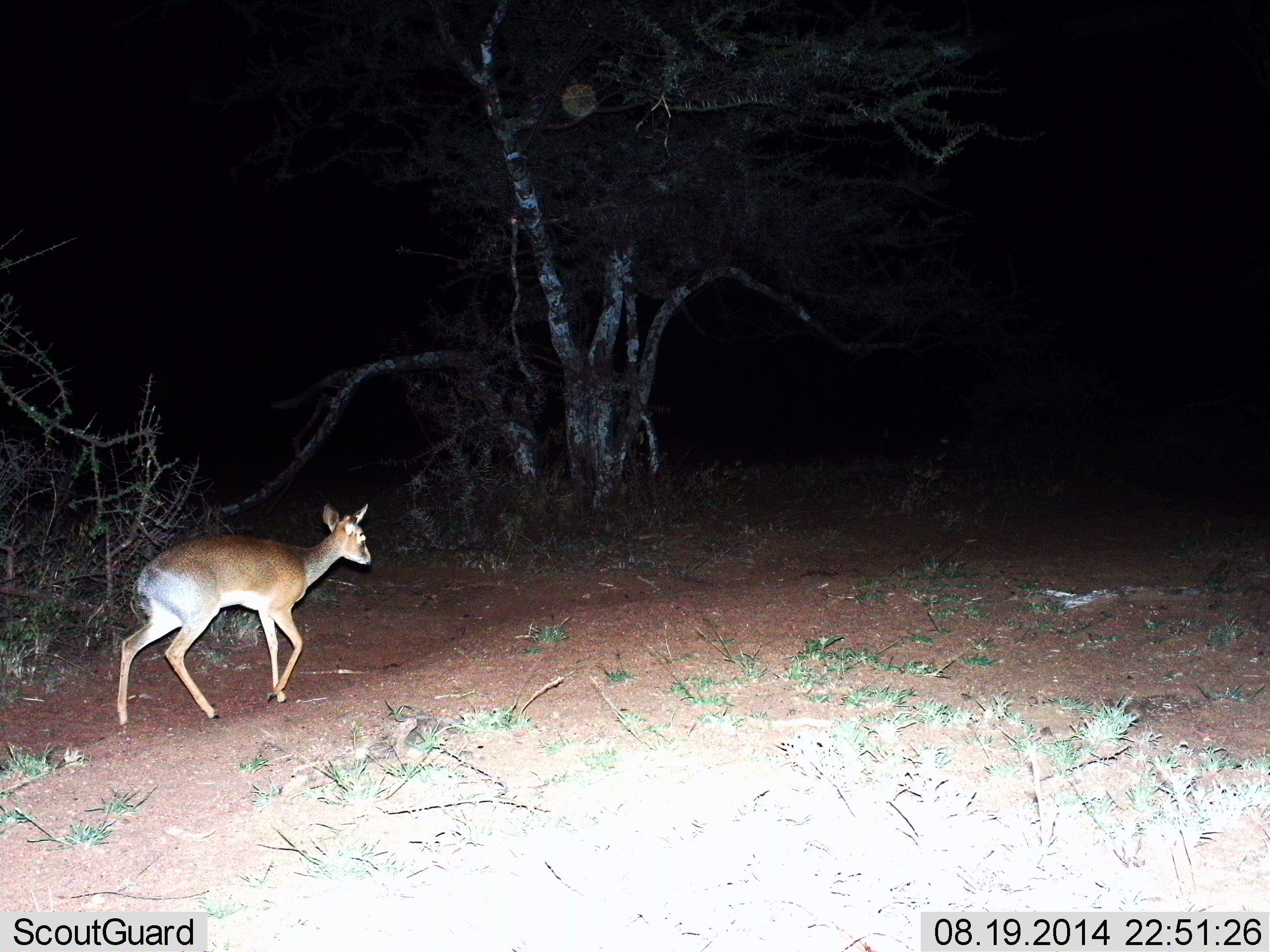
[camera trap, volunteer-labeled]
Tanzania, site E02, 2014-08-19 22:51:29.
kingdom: Animalia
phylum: Chordata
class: Mammalia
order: Artiodactyla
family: Bovidae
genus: Cephalophus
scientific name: Cephalophus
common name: duiker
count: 1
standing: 25%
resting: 0%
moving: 75%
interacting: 0%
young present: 0%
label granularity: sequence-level